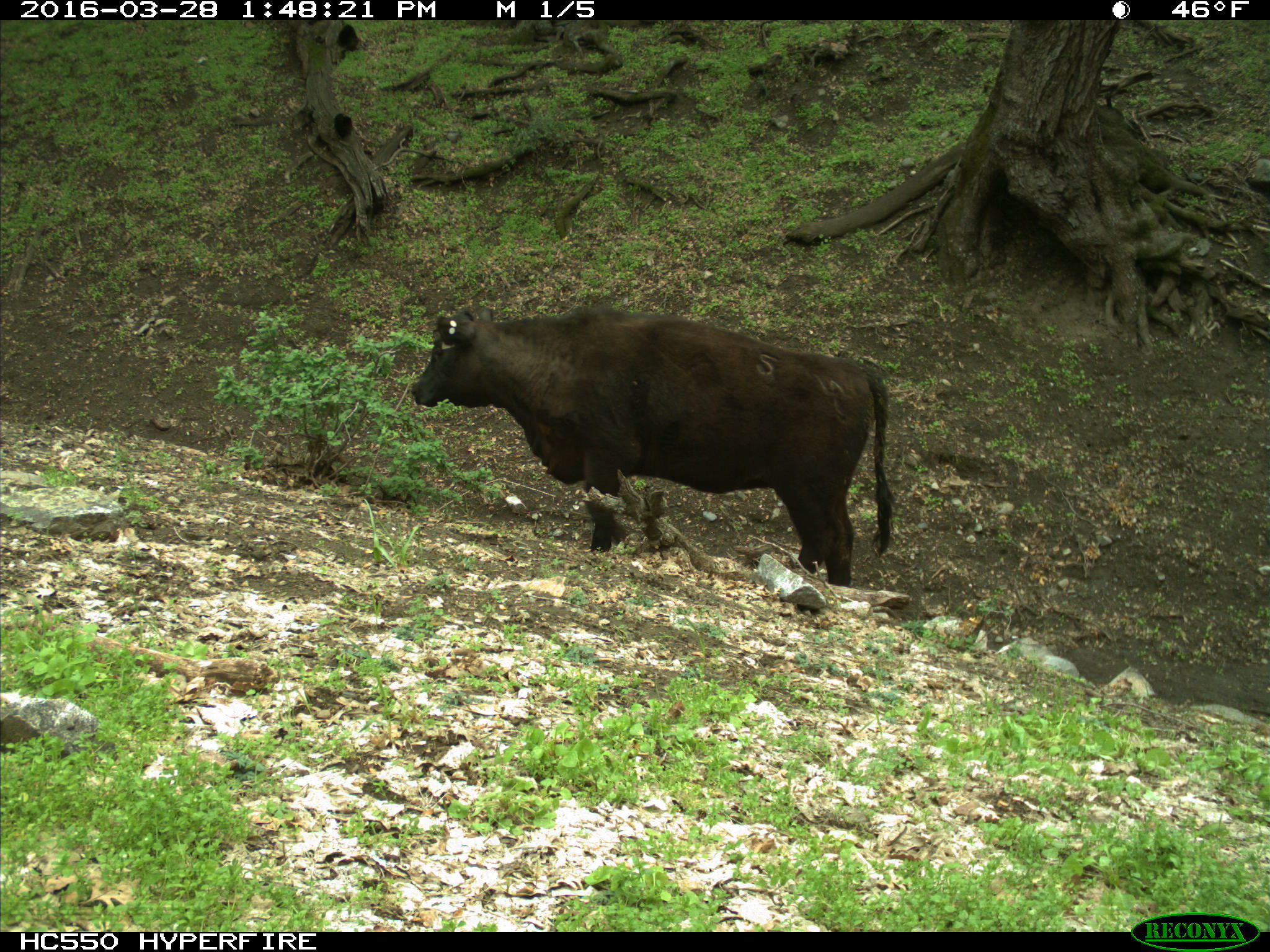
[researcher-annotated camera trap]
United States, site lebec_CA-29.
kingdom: Animalia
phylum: Chordata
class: Mammalia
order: Artiodactyla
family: Bovidae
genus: Bos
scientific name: Bos taurus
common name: domestic cow